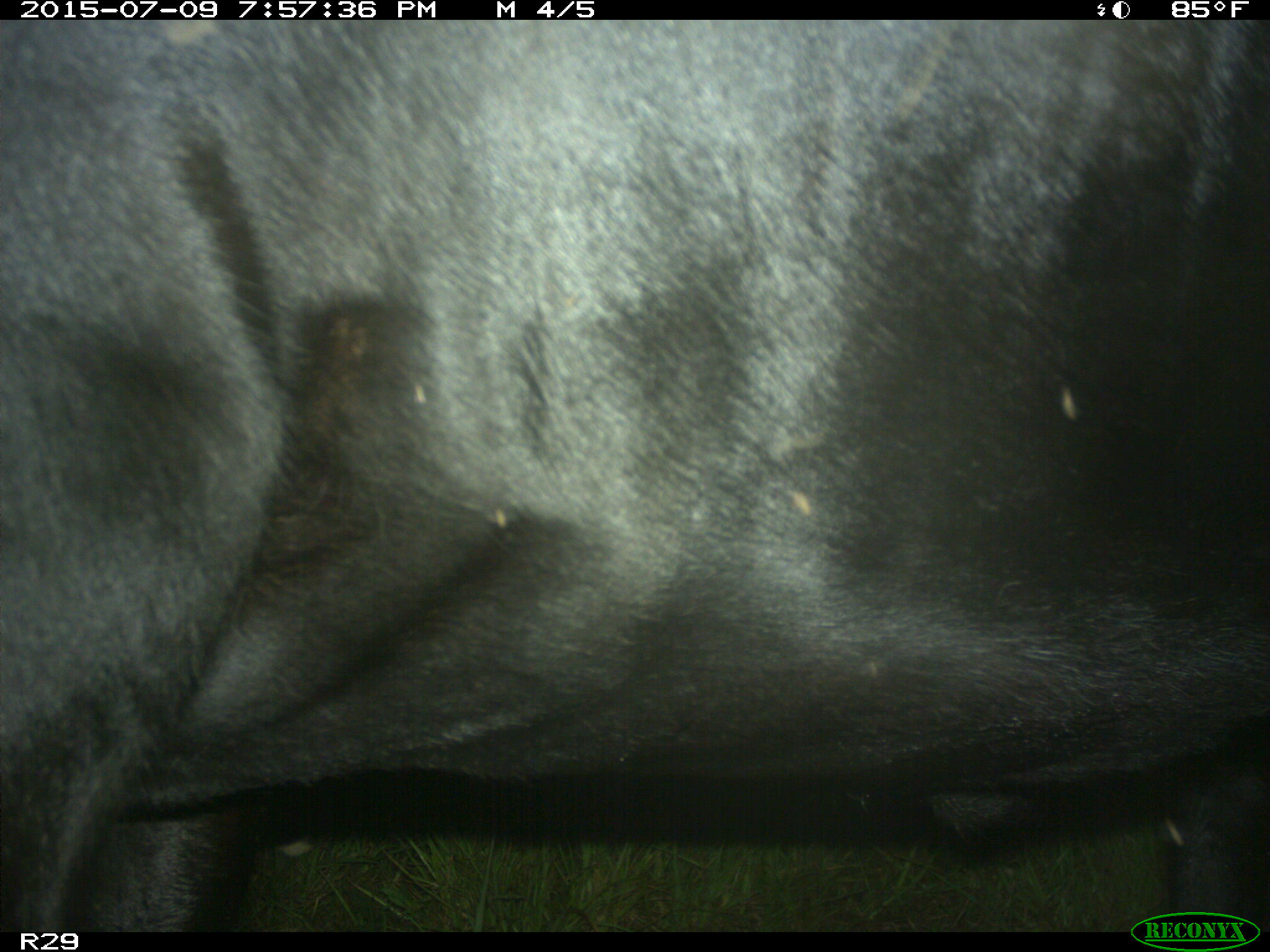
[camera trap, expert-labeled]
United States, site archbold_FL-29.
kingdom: Animalia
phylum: Chordata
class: Mammalia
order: Artiodactyla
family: Bovidae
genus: Bos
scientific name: Bos taurus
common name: domestic cow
Bos taurus (domestic cow).